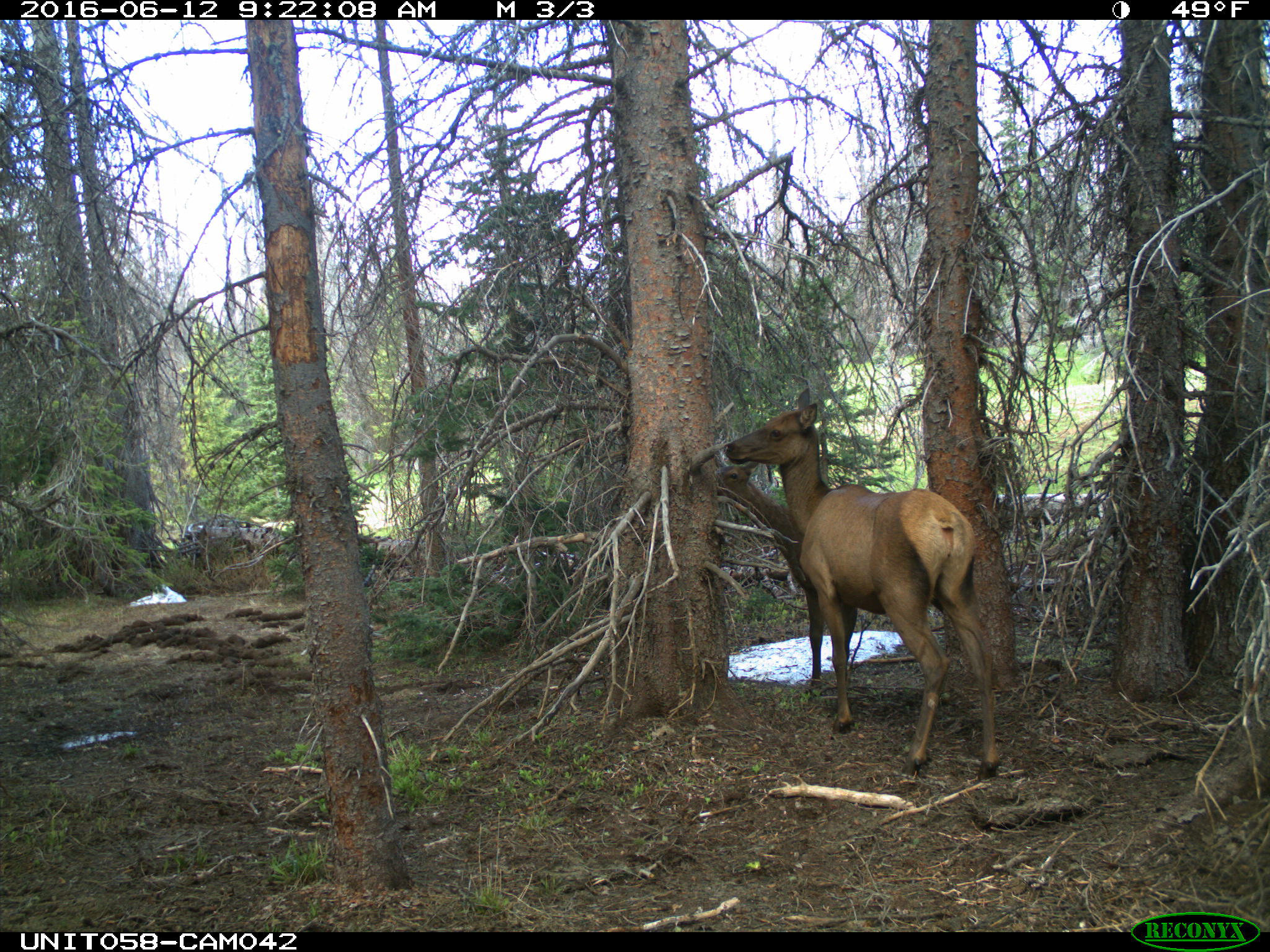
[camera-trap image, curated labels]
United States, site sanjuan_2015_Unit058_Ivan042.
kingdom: Animalia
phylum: Chordata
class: Mammalia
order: Artiodactyla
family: Cervidae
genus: Cervus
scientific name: Cervus elaphus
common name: red deer